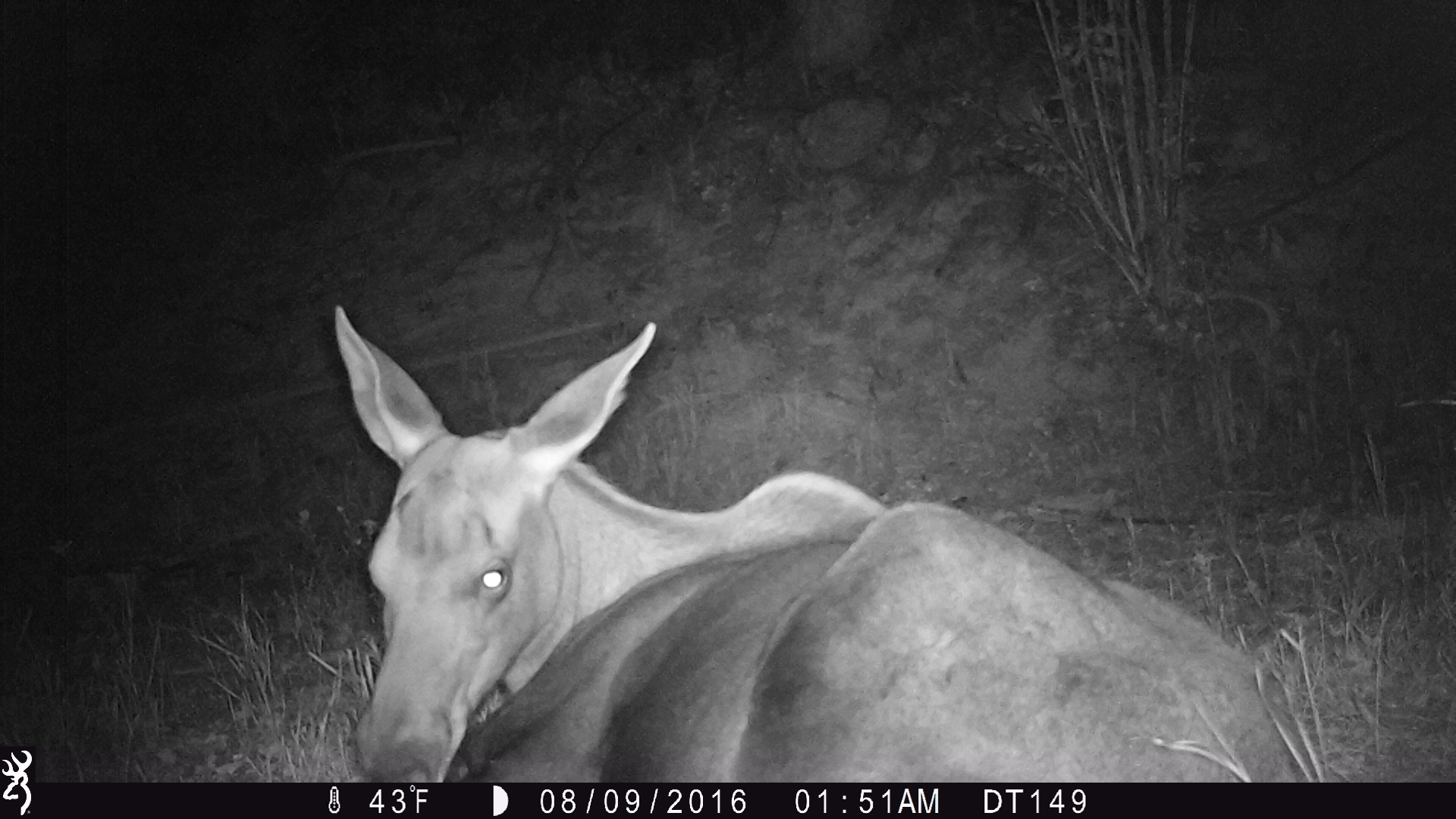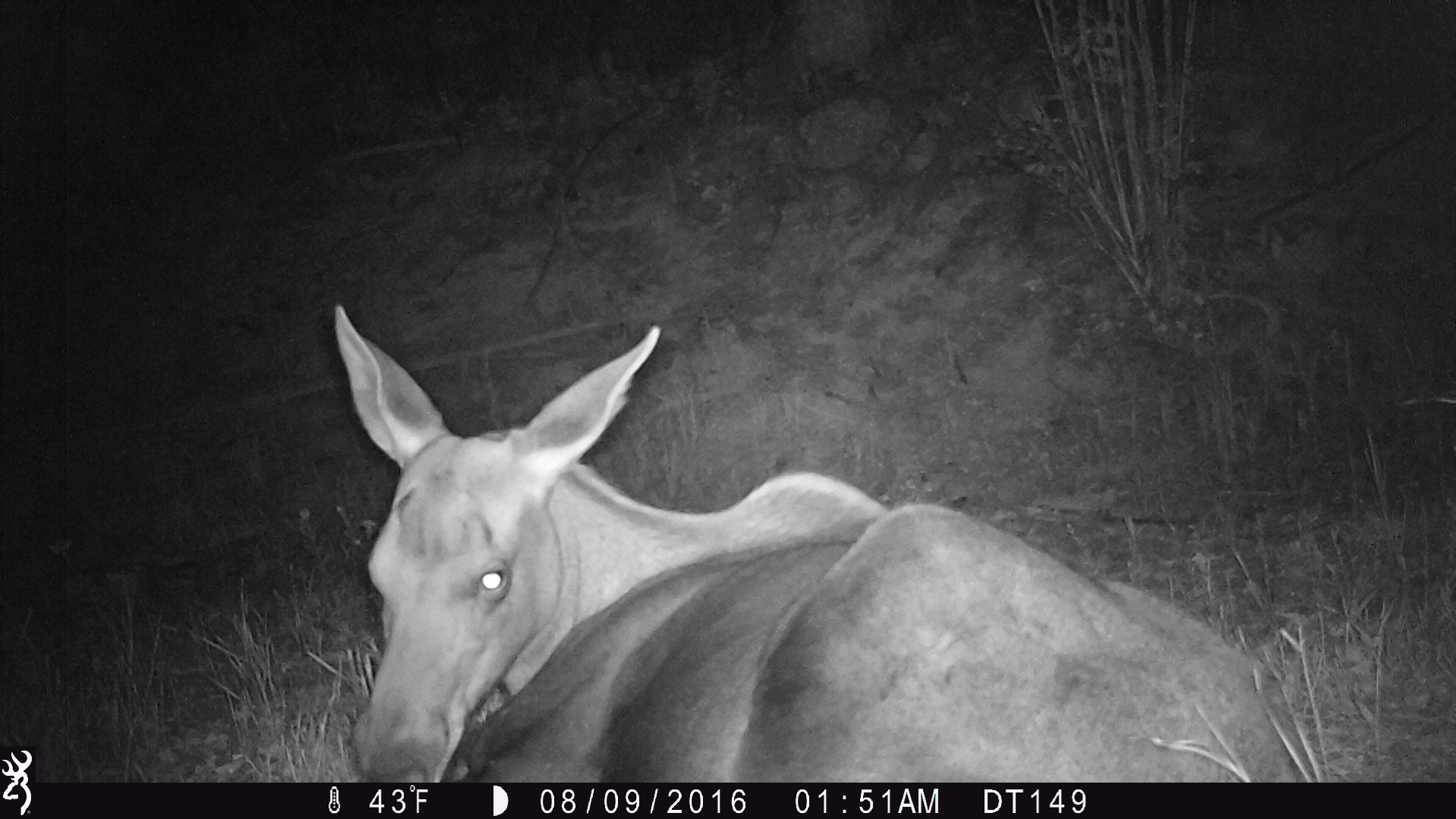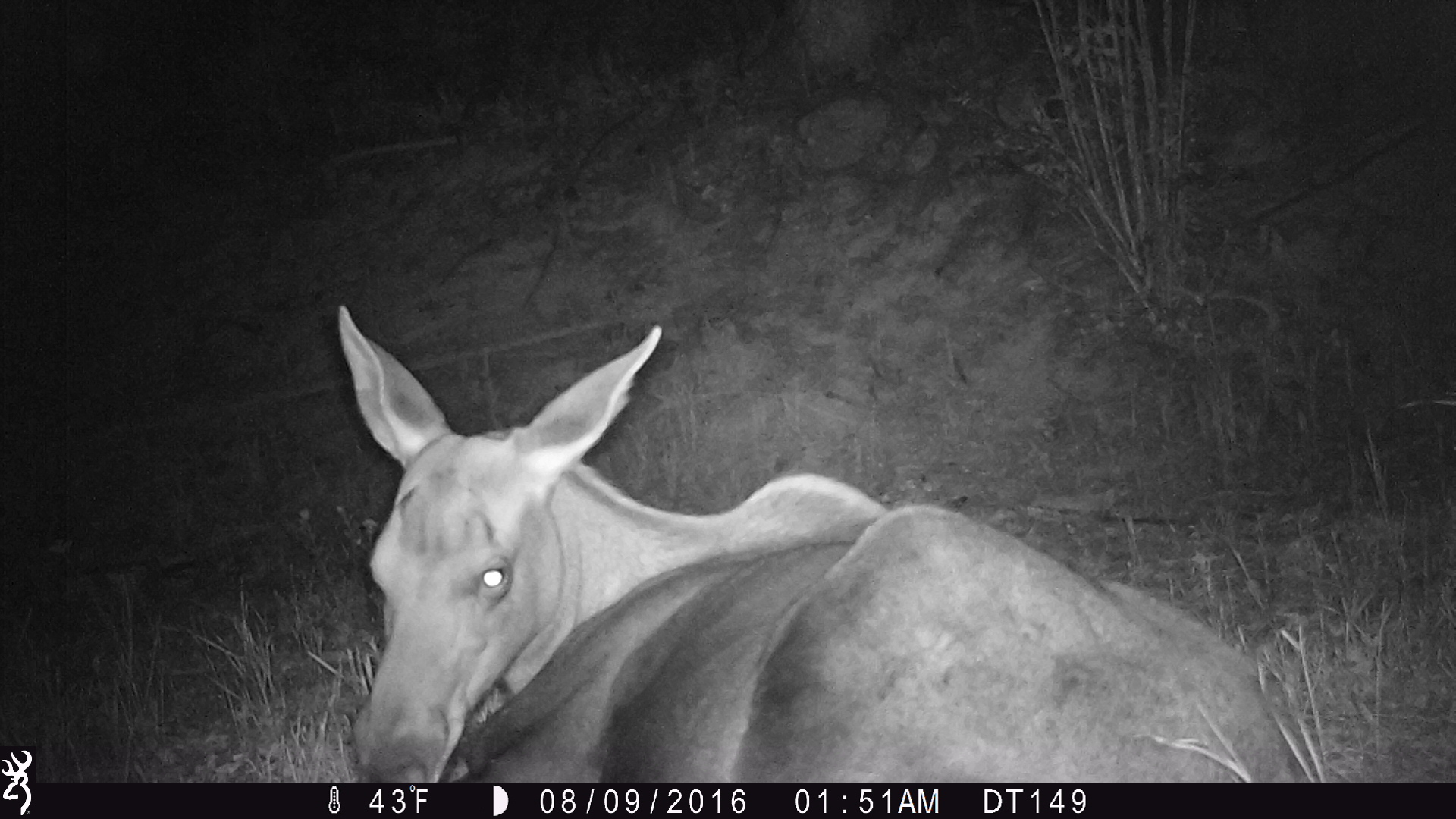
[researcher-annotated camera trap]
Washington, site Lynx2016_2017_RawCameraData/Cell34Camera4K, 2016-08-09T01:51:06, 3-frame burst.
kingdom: Animalia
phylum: Chordata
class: Mammalia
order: Artiodactyla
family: Cervidae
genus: Alces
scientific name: Alces alces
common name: moose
Alces alces (moose). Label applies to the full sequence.